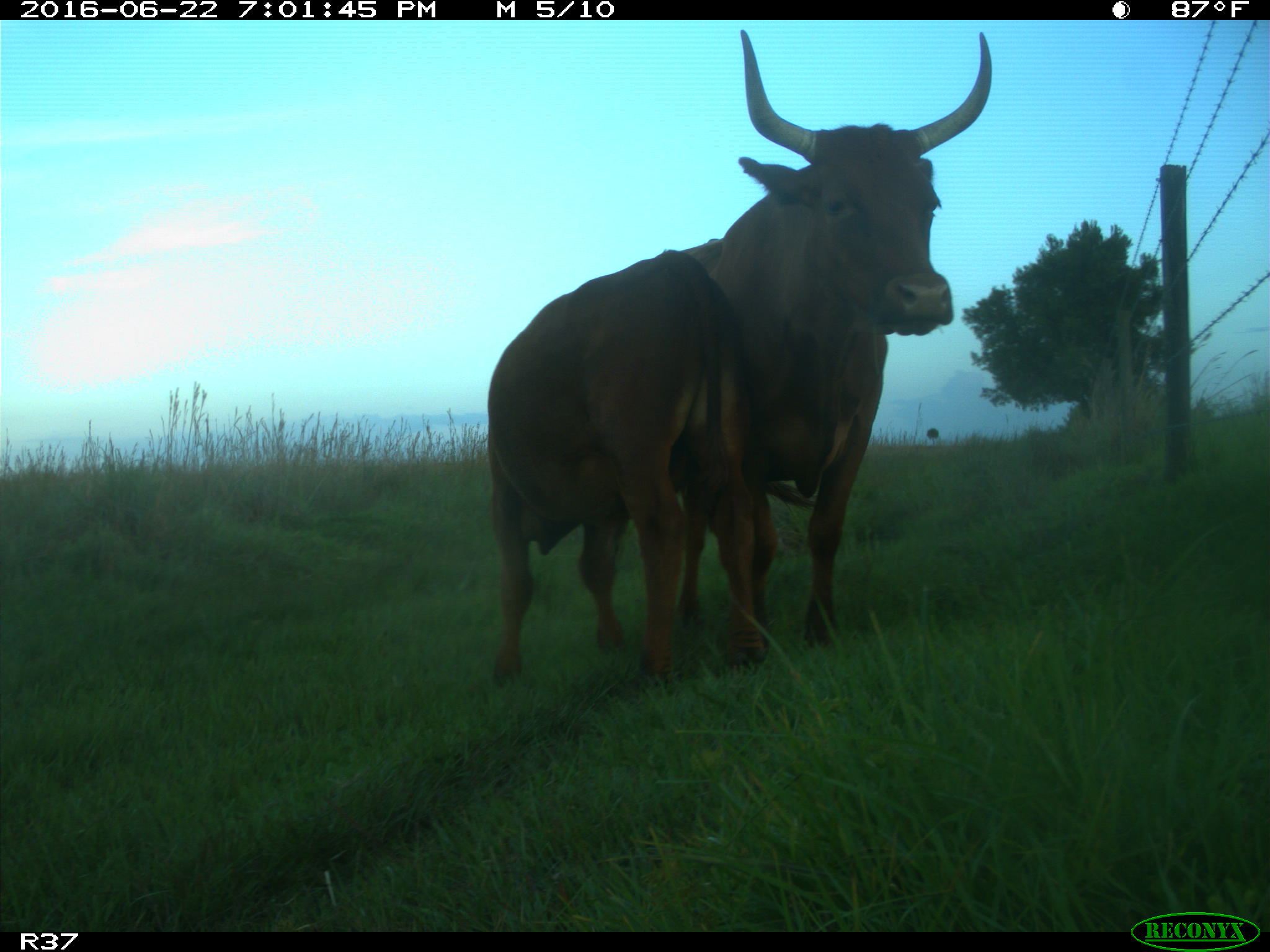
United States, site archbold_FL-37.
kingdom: Animalia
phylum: Chordata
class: Mammalia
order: Artiodactyla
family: Bovidae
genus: Bos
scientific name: Bos taurus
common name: domestic cow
Bos taurus (domestic cow).